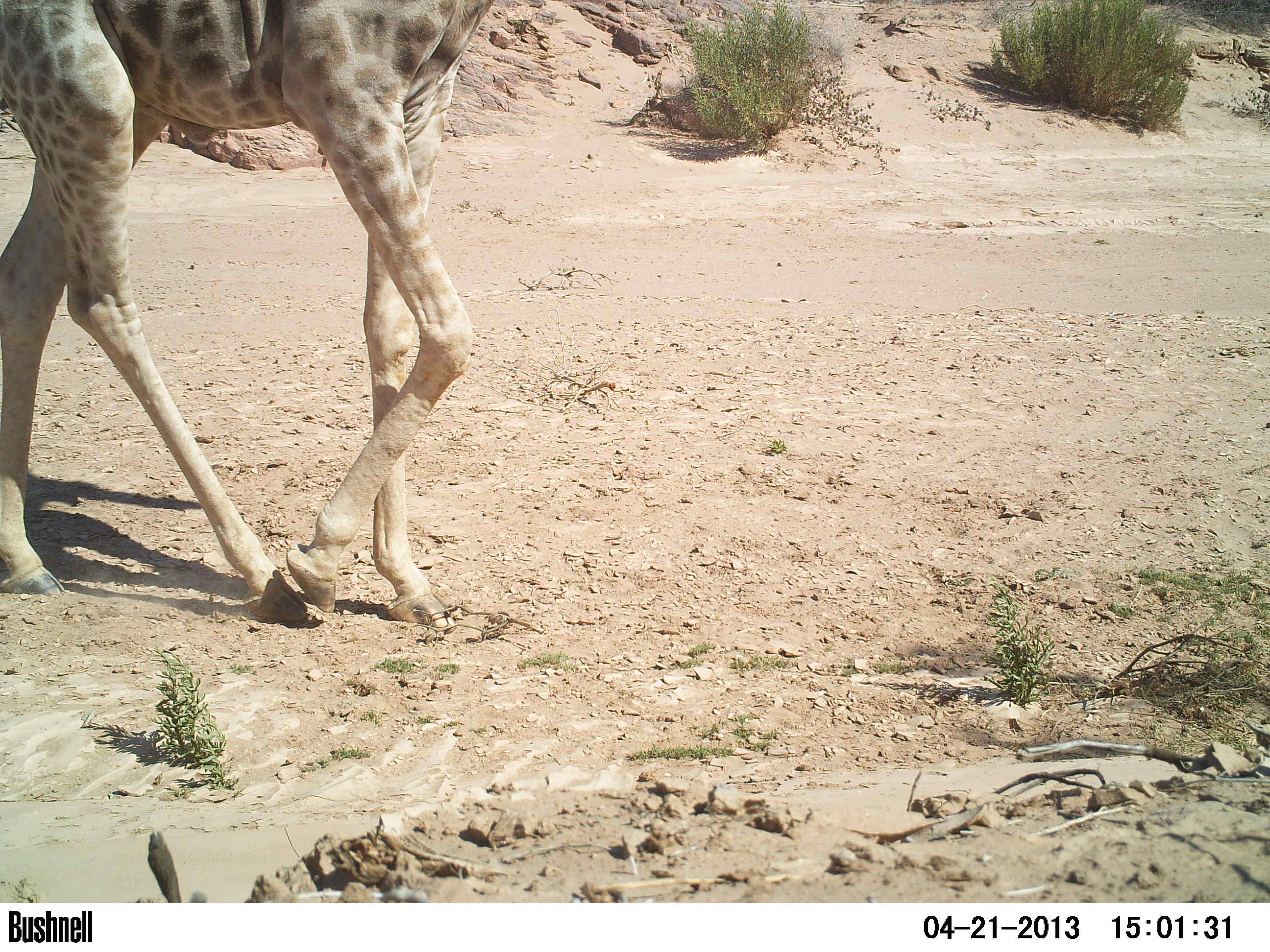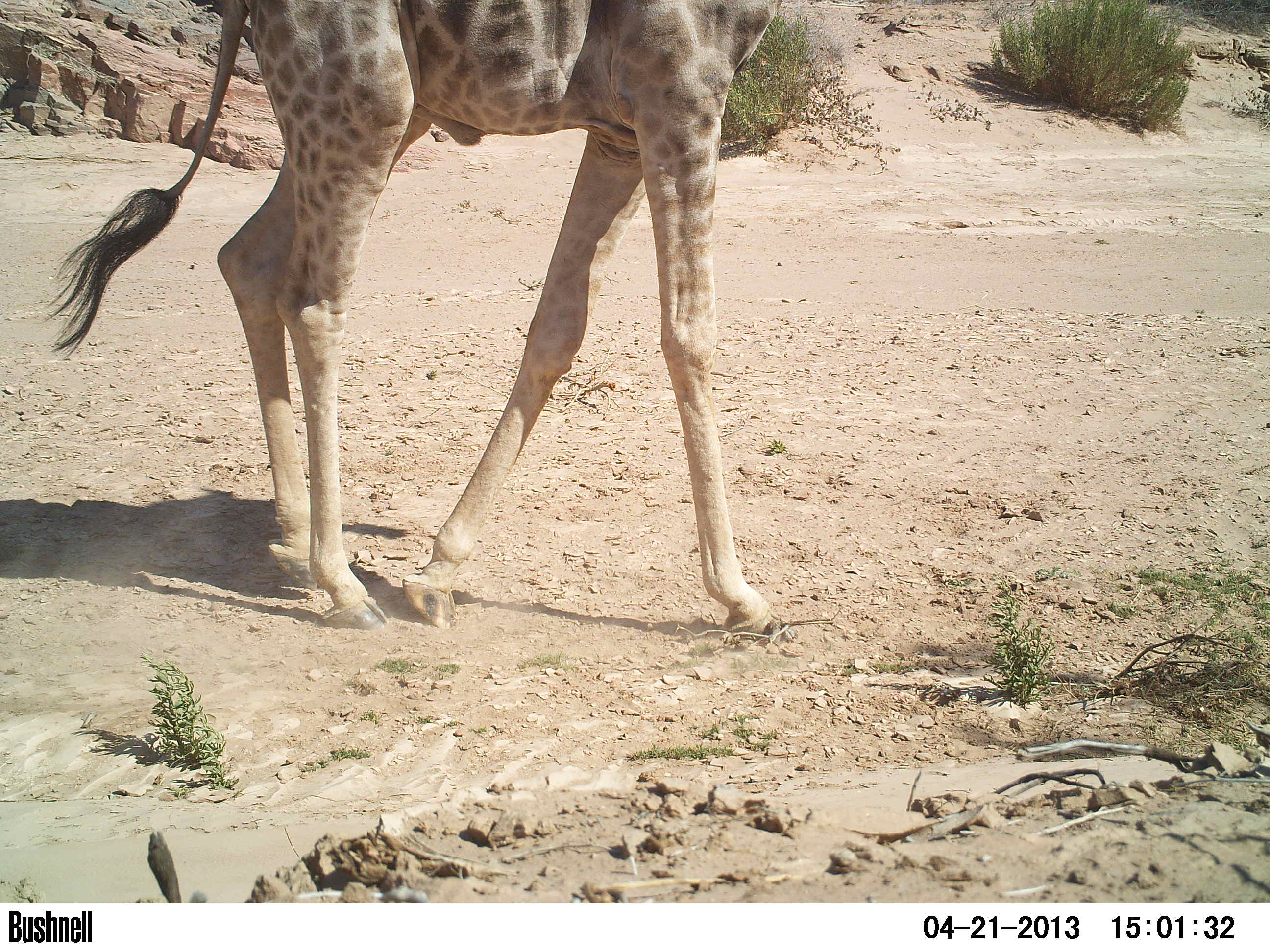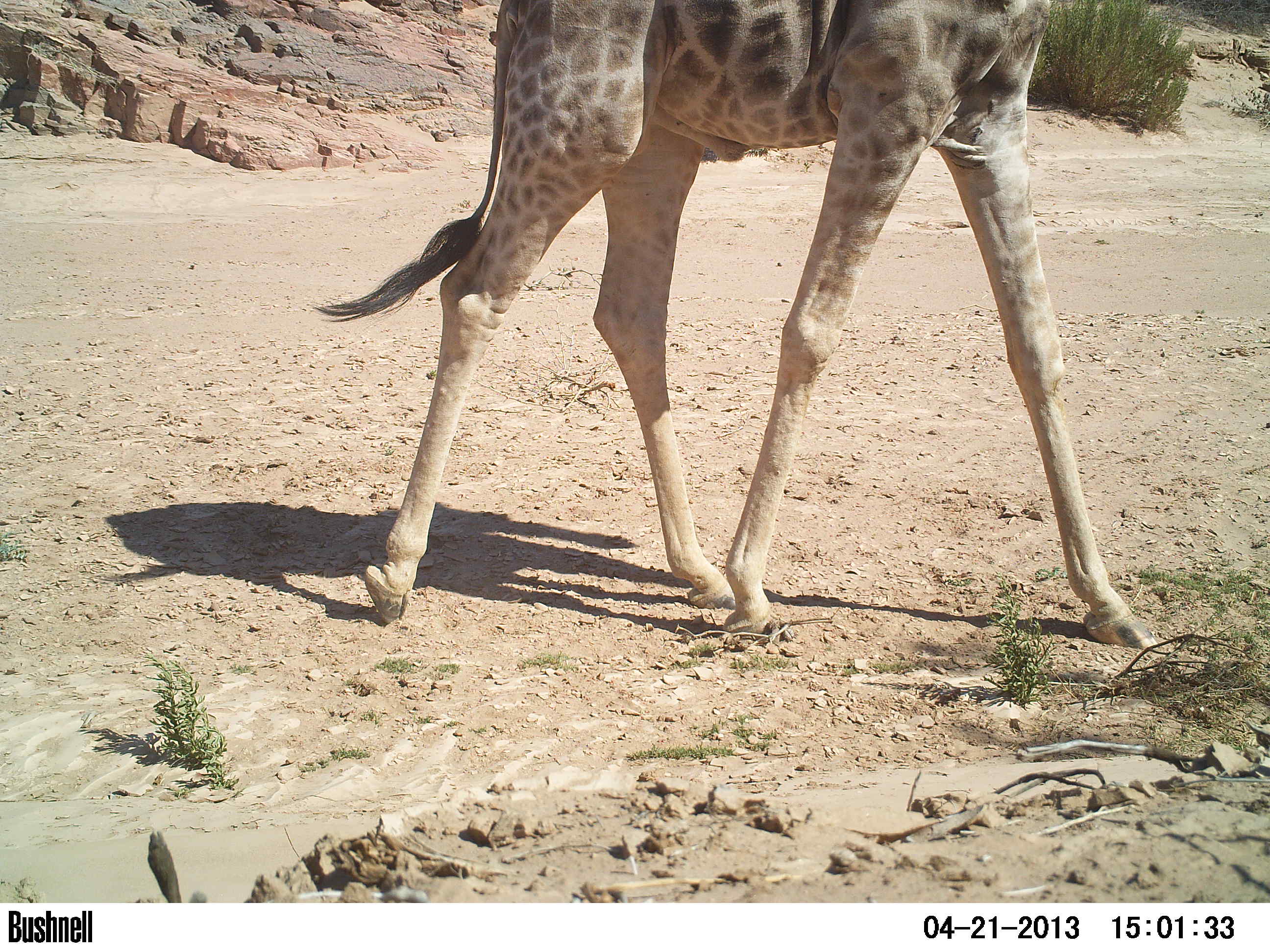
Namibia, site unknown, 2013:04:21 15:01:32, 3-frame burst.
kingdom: Animalia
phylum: Chordata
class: Mammalia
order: Artiodactyla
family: Giraffidae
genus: Giraffa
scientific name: Giraffa camelopardalis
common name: giraffe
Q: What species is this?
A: Giraffa camelopardalis (giraffe).